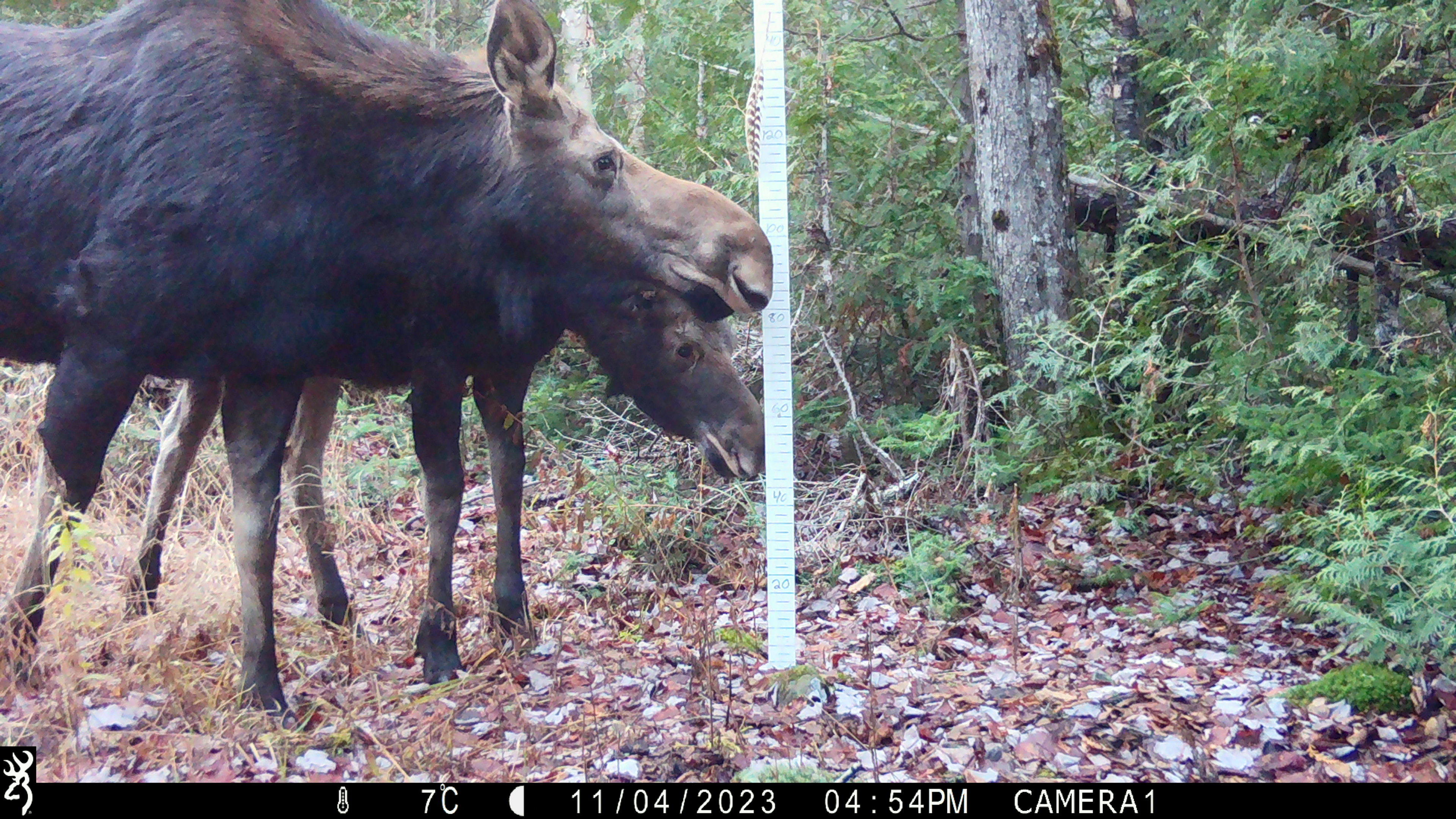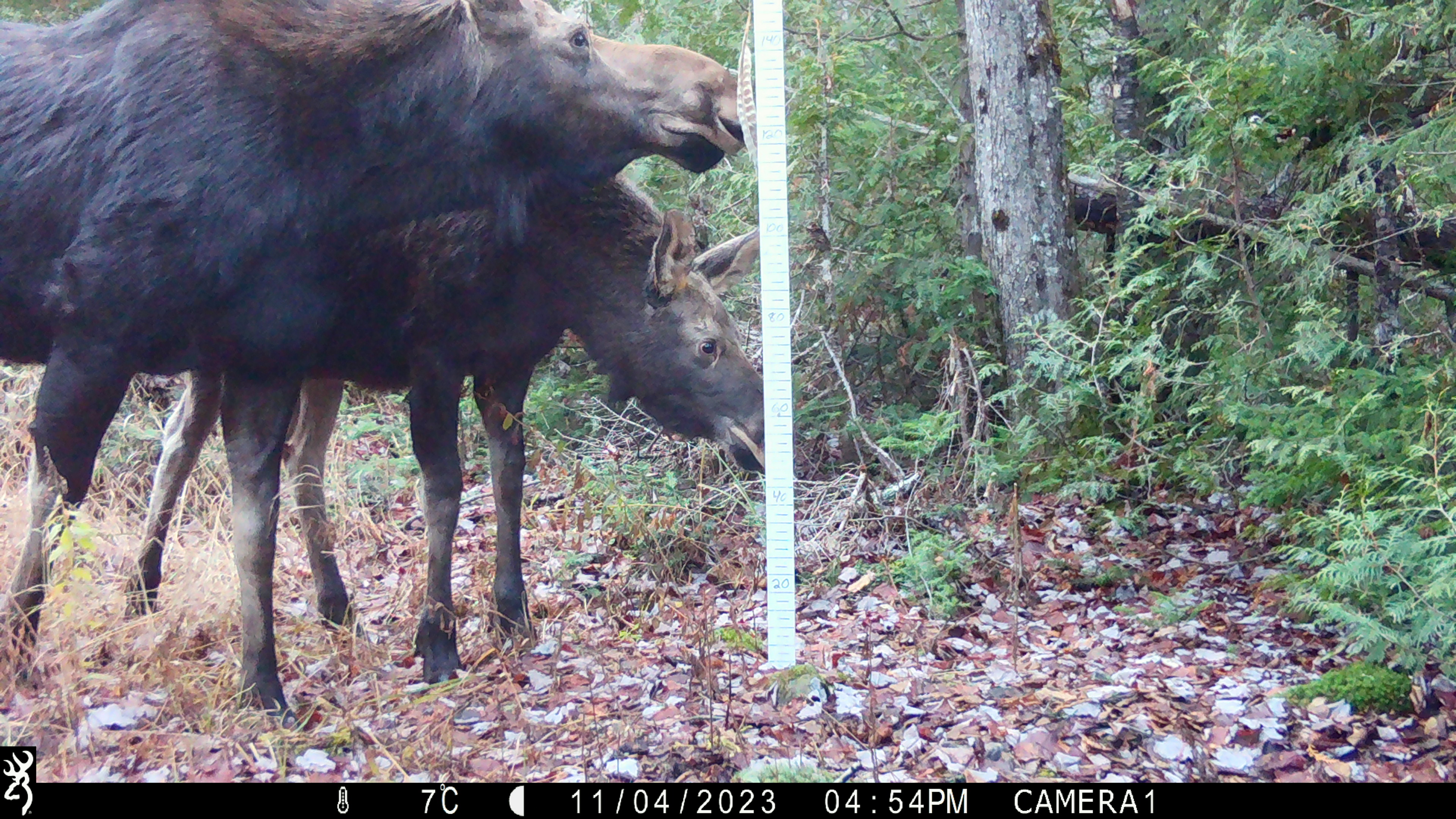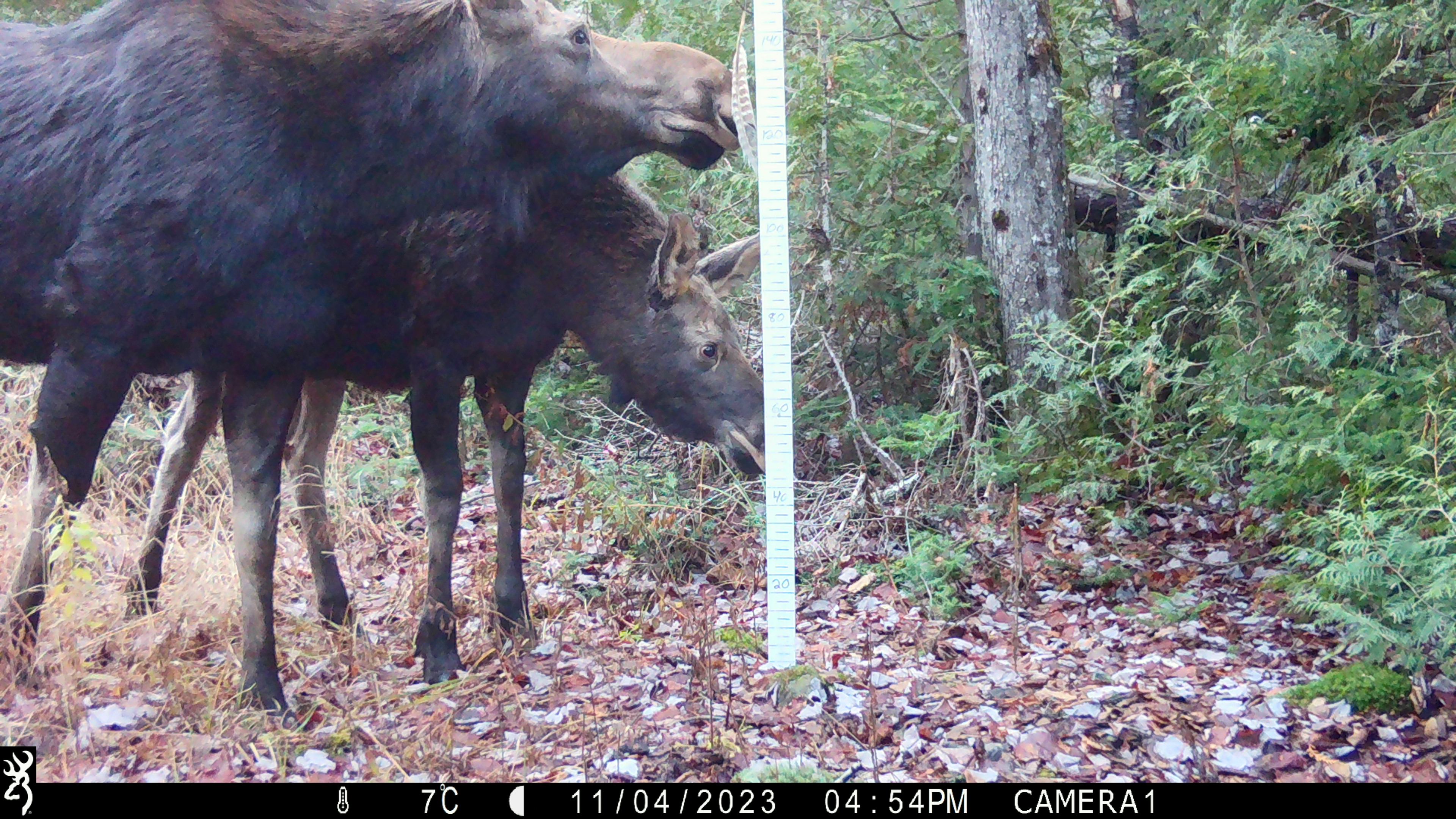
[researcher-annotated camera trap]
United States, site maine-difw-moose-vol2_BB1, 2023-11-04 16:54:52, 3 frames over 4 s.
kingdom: Animalia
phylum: Chordata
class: Mammalia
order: Artiodactyla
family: Cervidae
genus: Alces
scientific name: Alces alces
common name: moose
Moose (Alces alces).